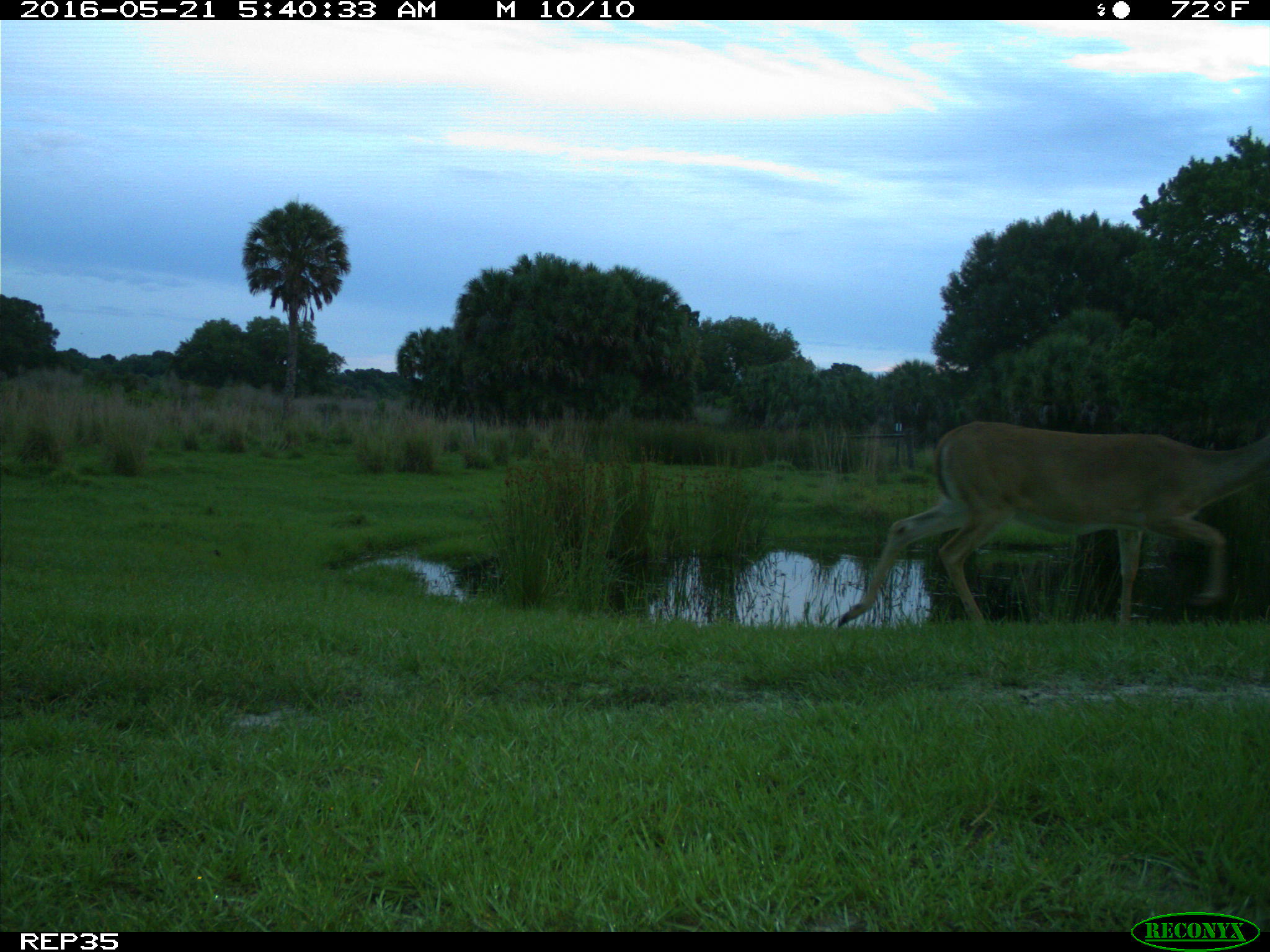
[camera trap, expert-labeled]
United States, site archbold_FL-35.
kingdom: Animalia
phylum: Chordata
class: Mammalia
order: Artiodactyla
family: Cervidae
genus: Odocoileus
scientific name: Odocoileus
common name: deer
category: unidentified deer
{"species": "unidentified deer (deer) (Odocoileus)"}